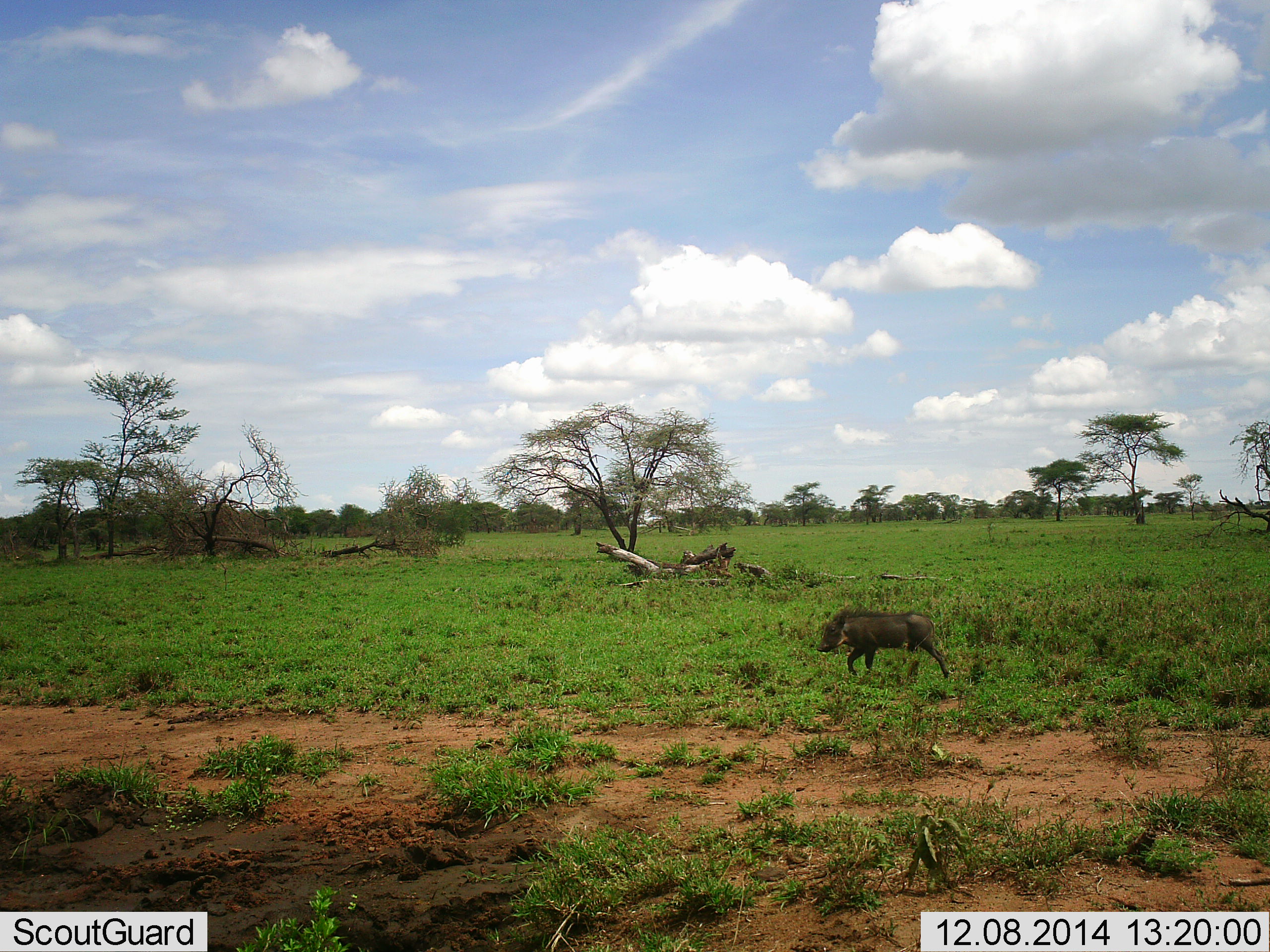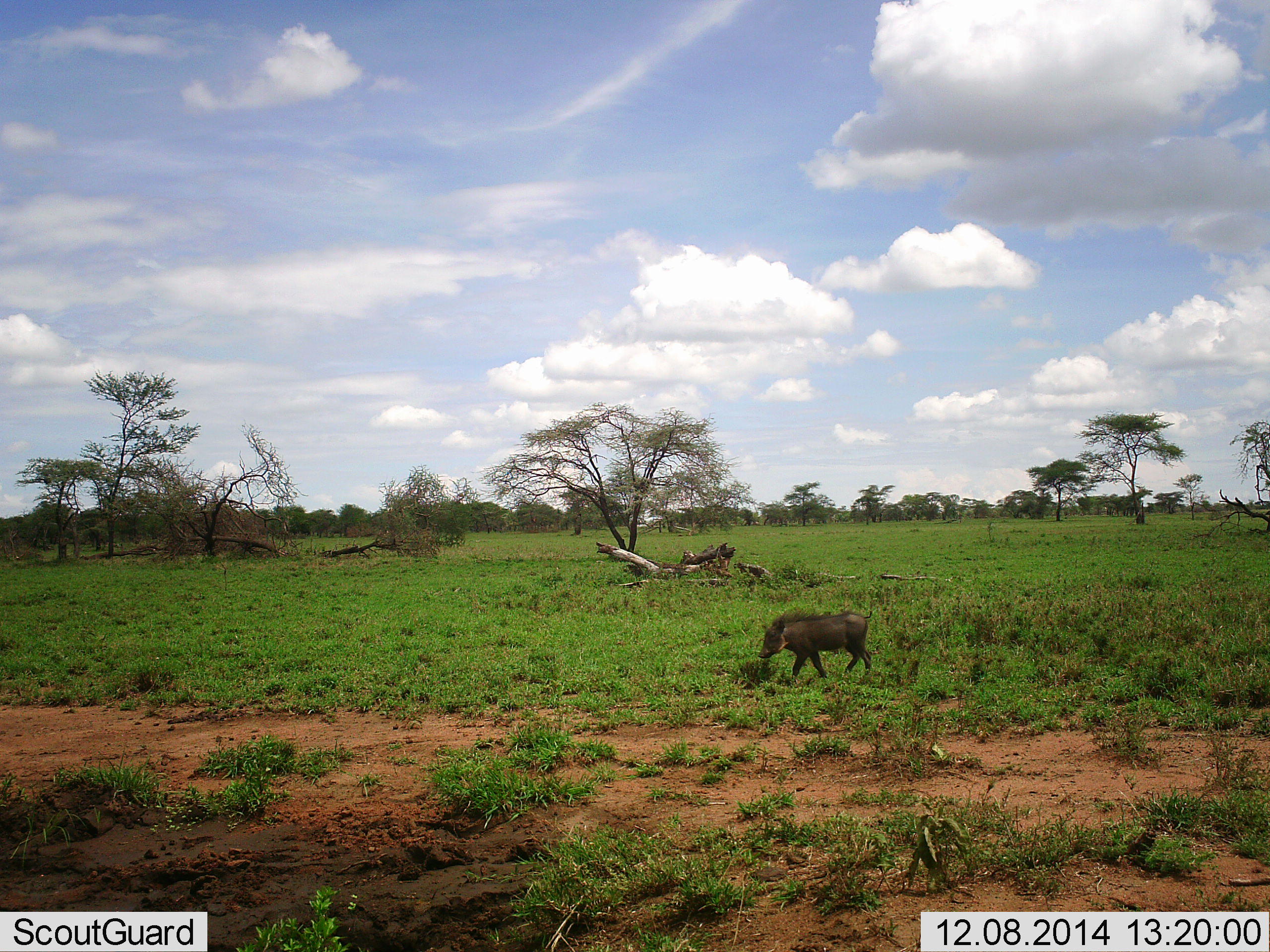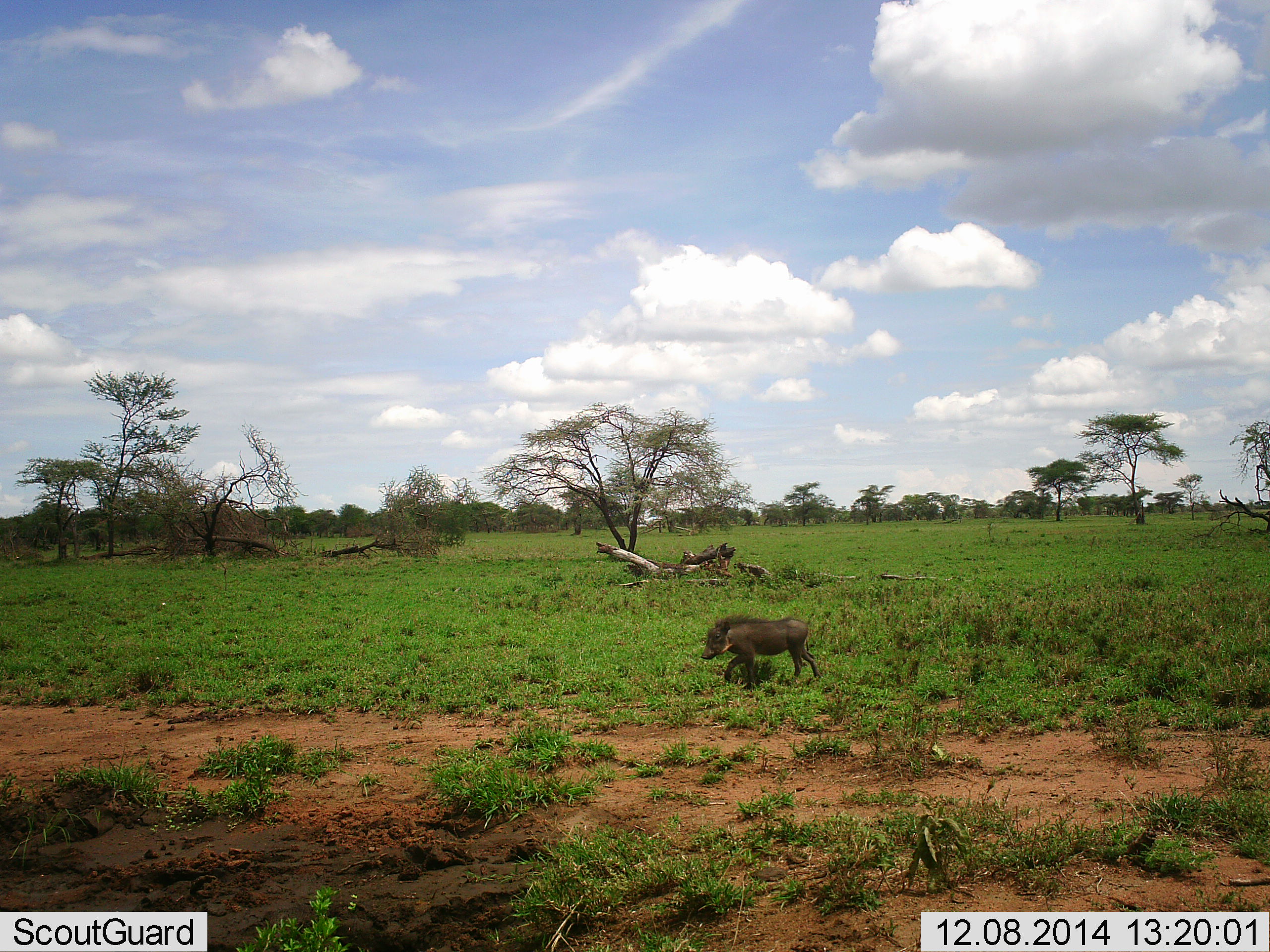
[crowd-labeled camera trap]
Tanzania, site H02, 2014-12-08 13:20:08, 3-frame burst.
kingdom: Animalia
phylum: Chordata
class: Mammalia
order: Artiodactyla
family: Suidae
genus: Phacochoerus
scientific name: Phacochoerus africanus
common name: warthog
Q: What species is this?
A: Warthog (Phacochoerus africanus).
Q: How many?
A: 1.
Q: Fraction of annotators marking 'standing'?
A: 0%.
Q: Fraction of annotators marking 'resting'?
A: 0%.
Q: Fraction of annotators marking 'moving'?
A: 90%.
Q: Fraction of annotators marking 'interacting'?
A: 0%.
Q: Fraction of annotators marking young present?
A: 10%.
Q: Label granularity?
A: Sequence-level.